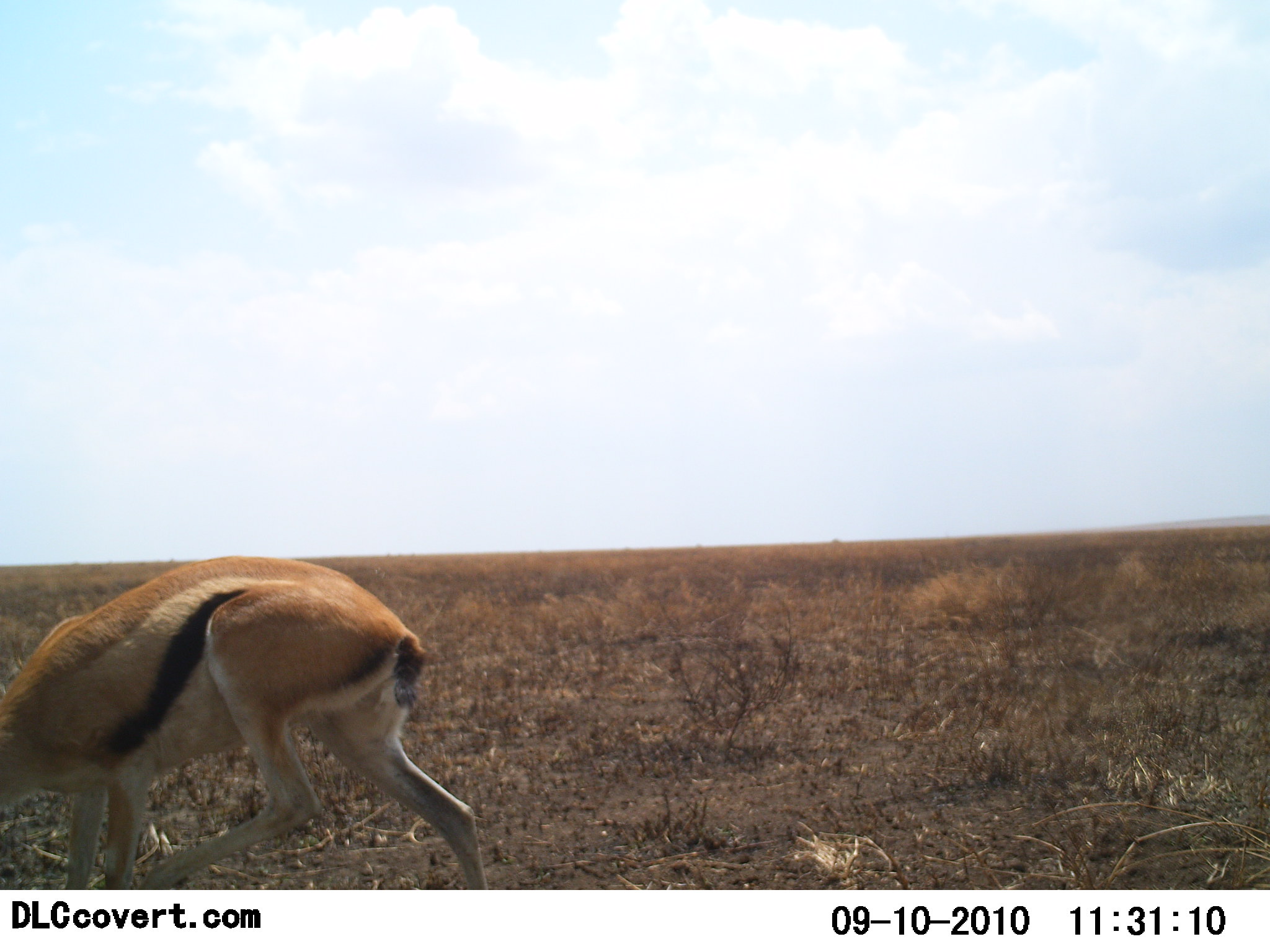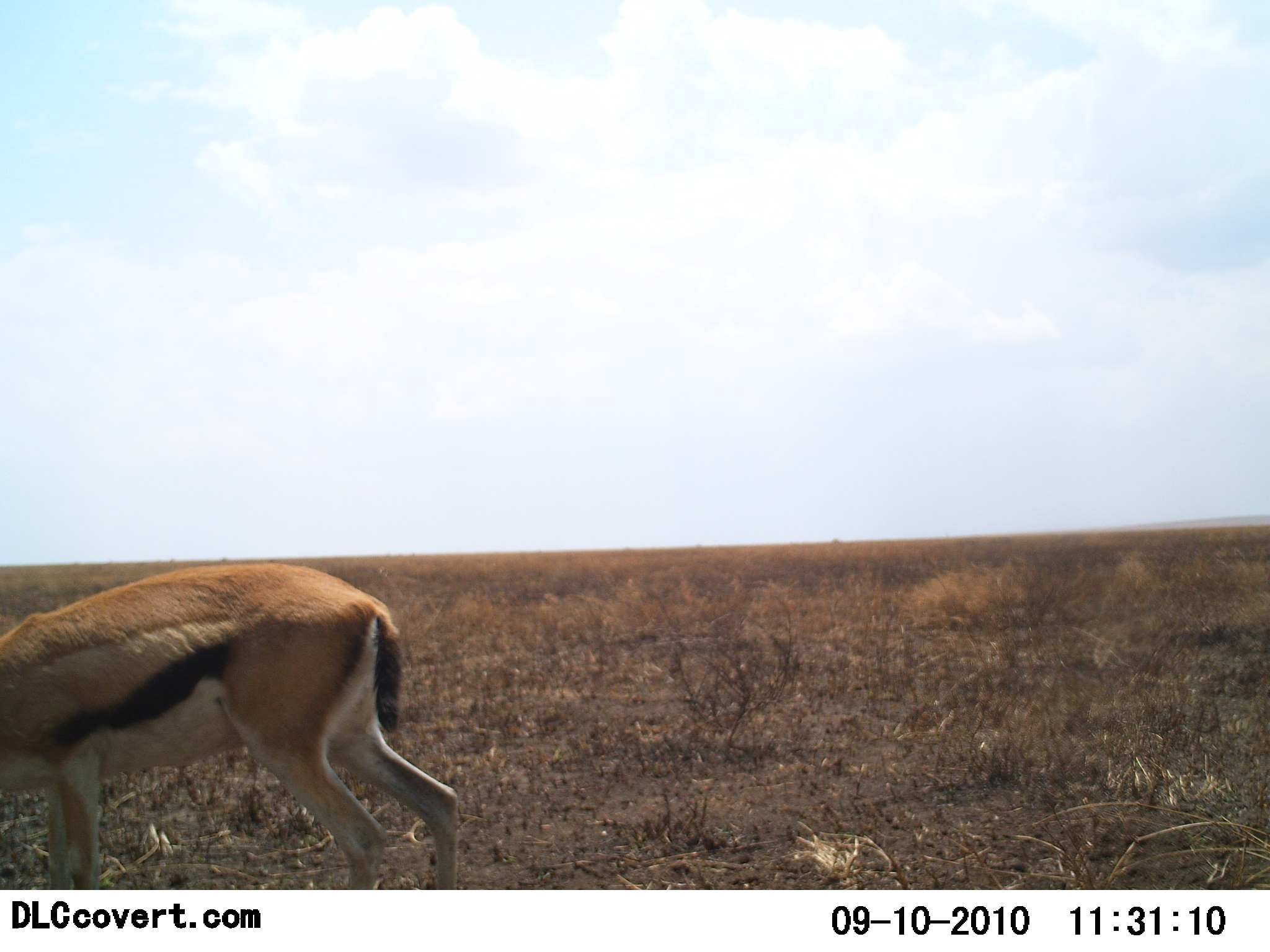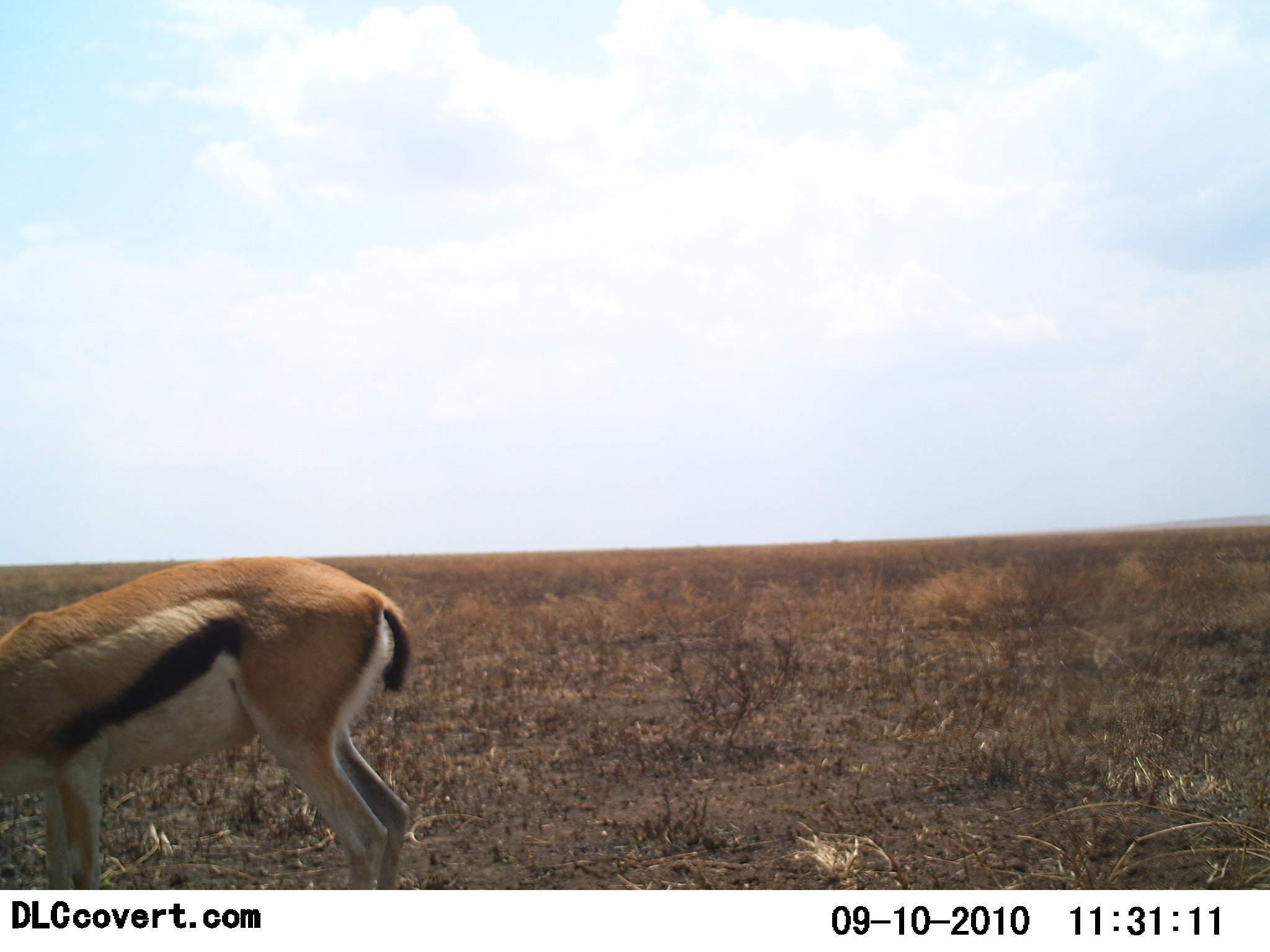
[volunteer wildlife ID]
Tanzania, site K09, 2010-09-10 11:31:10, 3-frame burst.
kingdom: Animalia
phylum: Chordata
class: Mammalia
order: Artiodactyla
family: Bovidae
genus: Eudorcas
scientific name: Eudorcas thomsonii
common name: thomson's gazelle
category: gazellethomsons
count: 1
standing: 73%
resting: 0%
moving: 9%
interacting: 0%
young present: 0%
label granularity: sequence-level